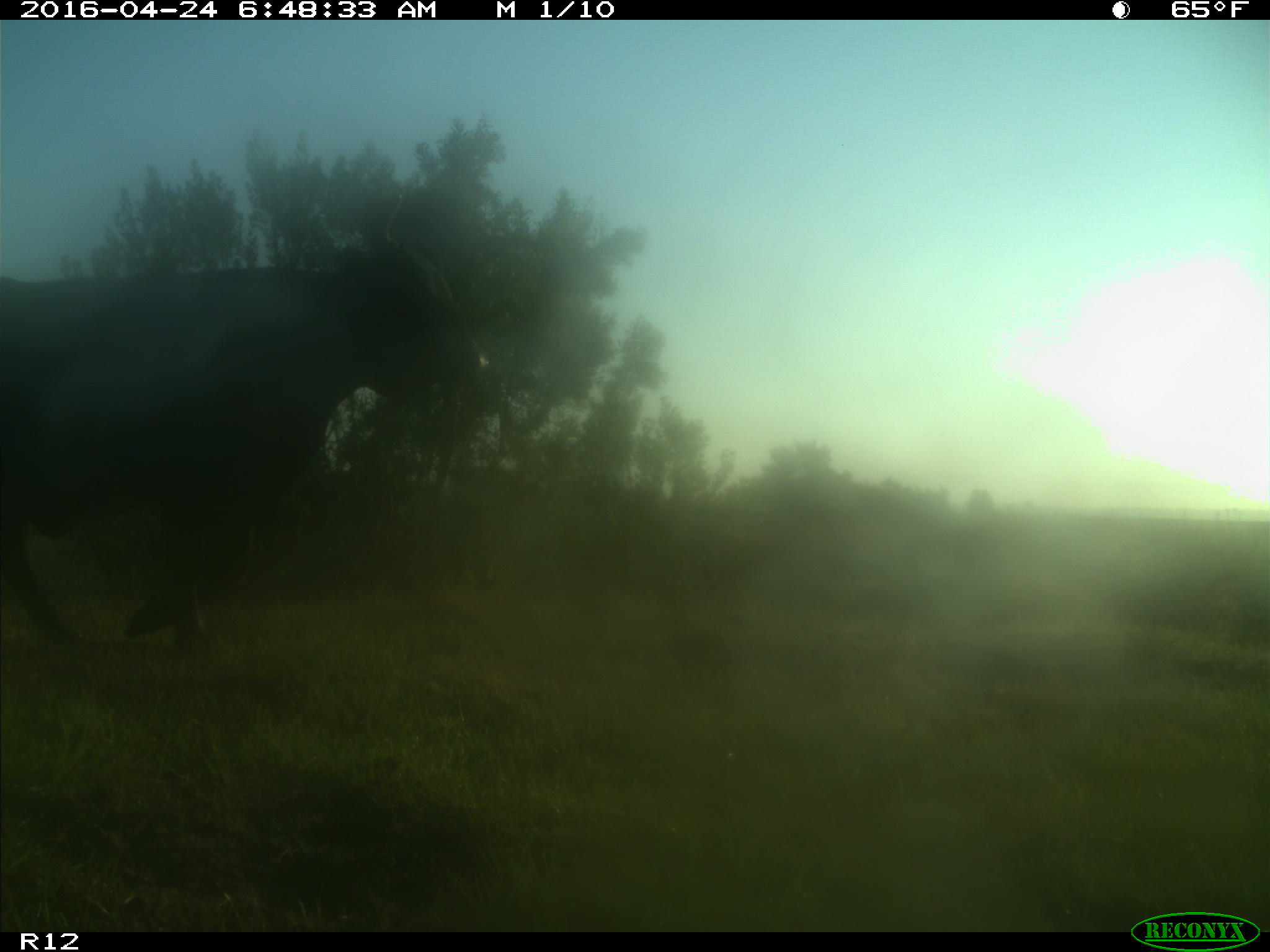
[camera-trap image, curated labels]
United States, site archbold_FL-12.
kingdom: Animalia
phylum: Chordata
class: Mammalia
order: Artiodactyla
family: Bovidae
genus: Bos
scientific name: Bos taurus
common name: domestic cow